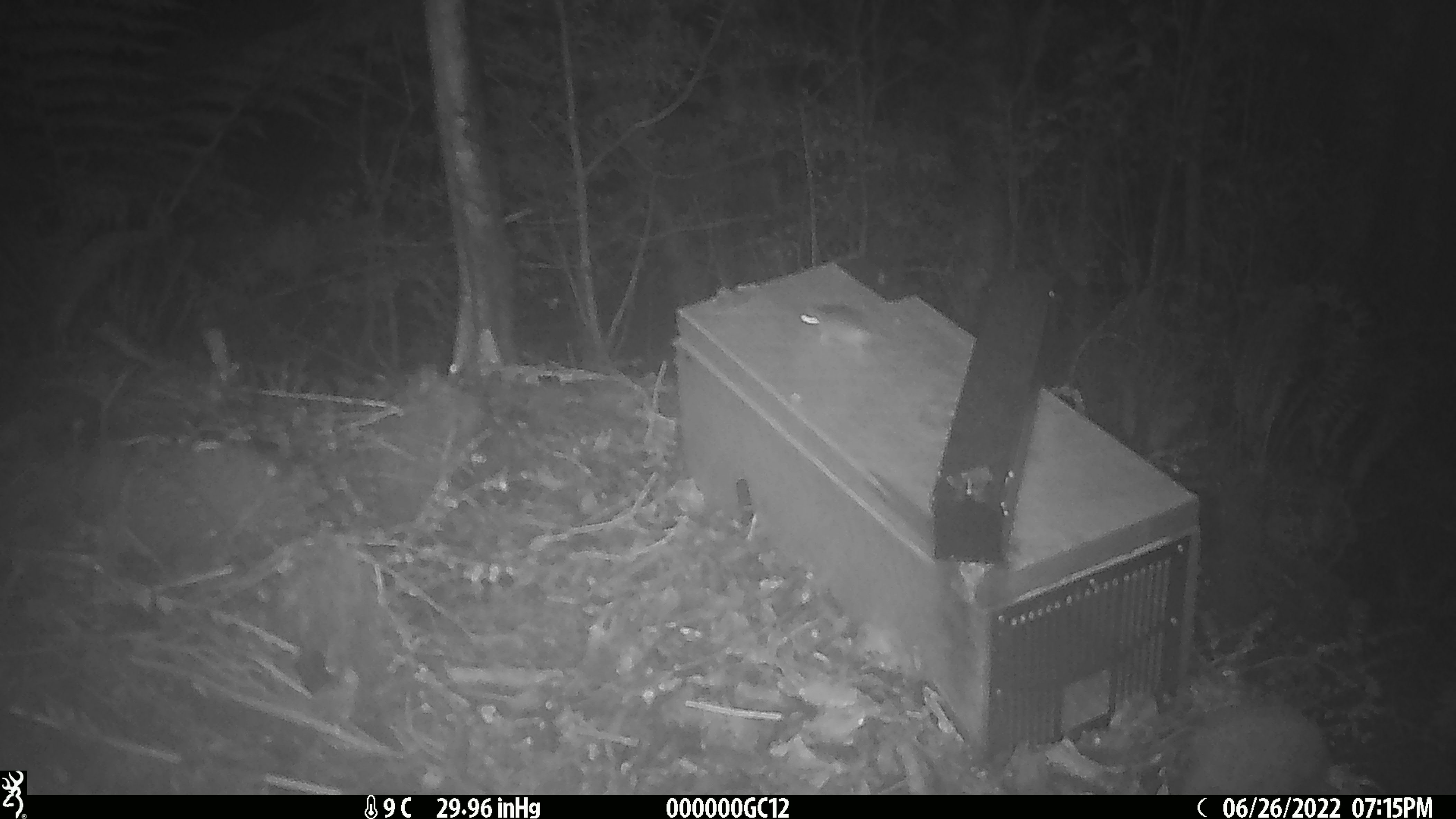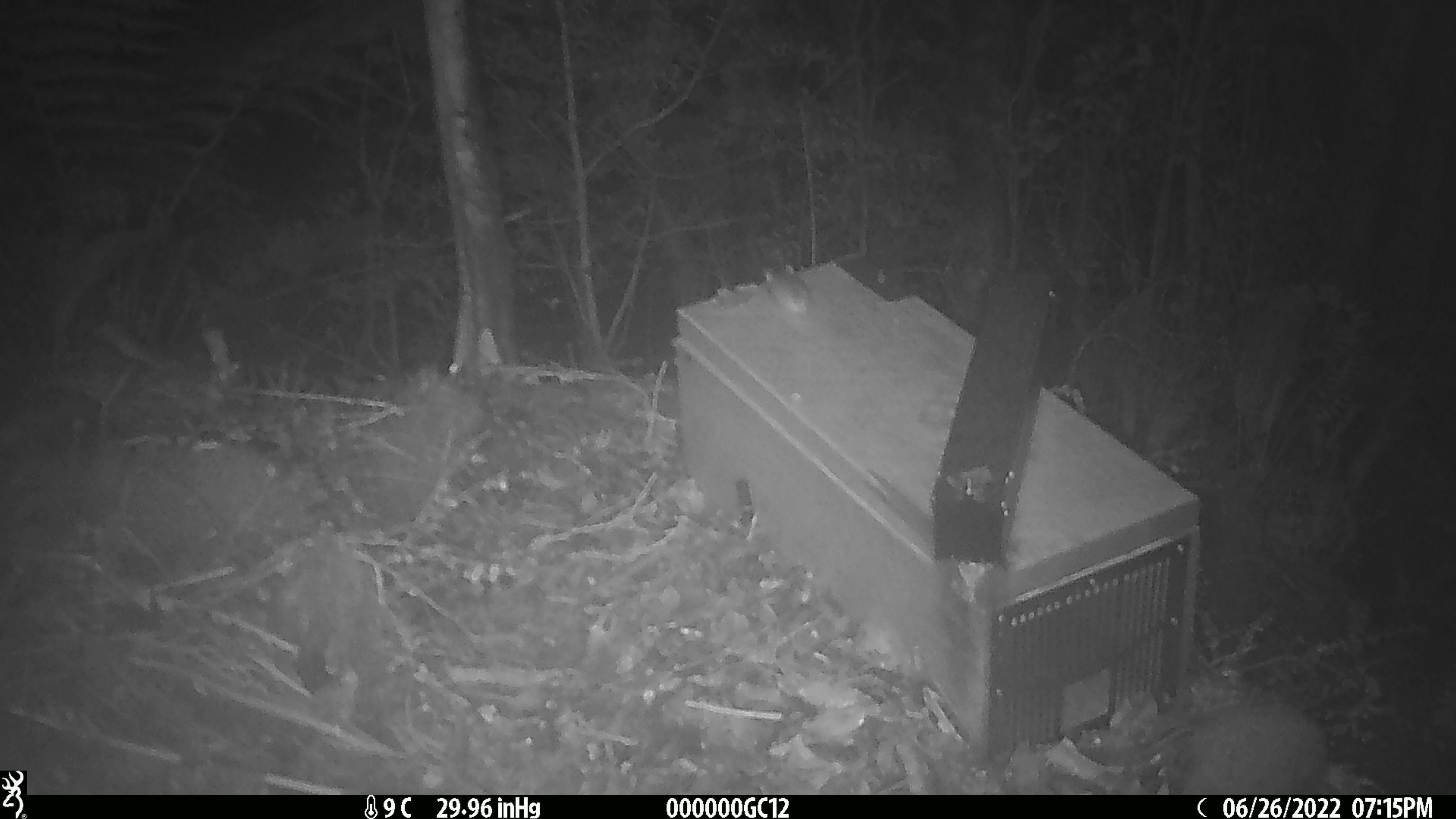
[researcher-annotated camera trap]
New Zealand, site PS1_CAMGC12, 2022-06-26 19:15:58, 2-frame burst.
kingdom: Animalia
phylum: Chordata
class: Mammalia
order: Rodentia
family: Muridae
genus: Mus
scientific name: Mus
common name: mouse